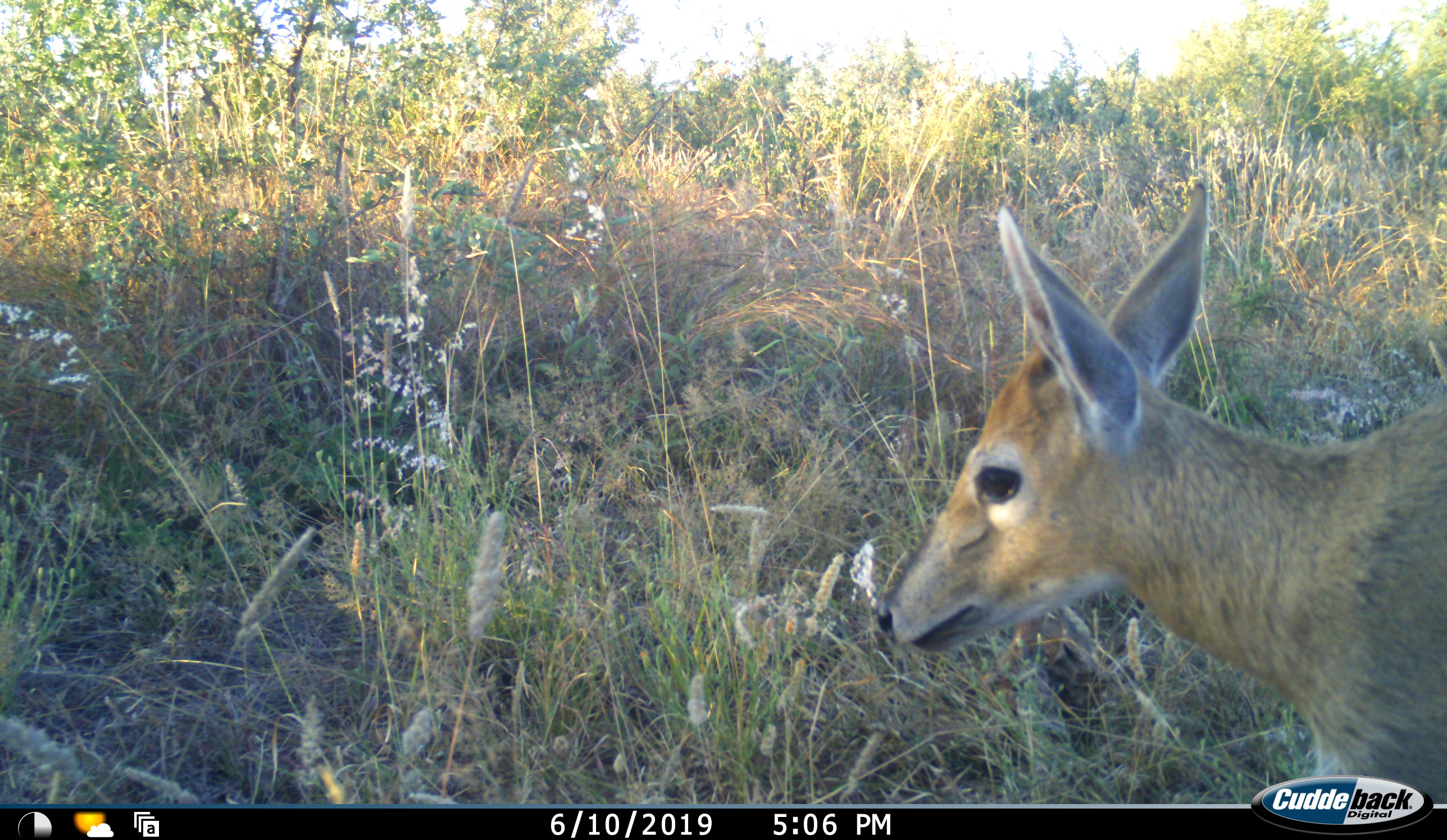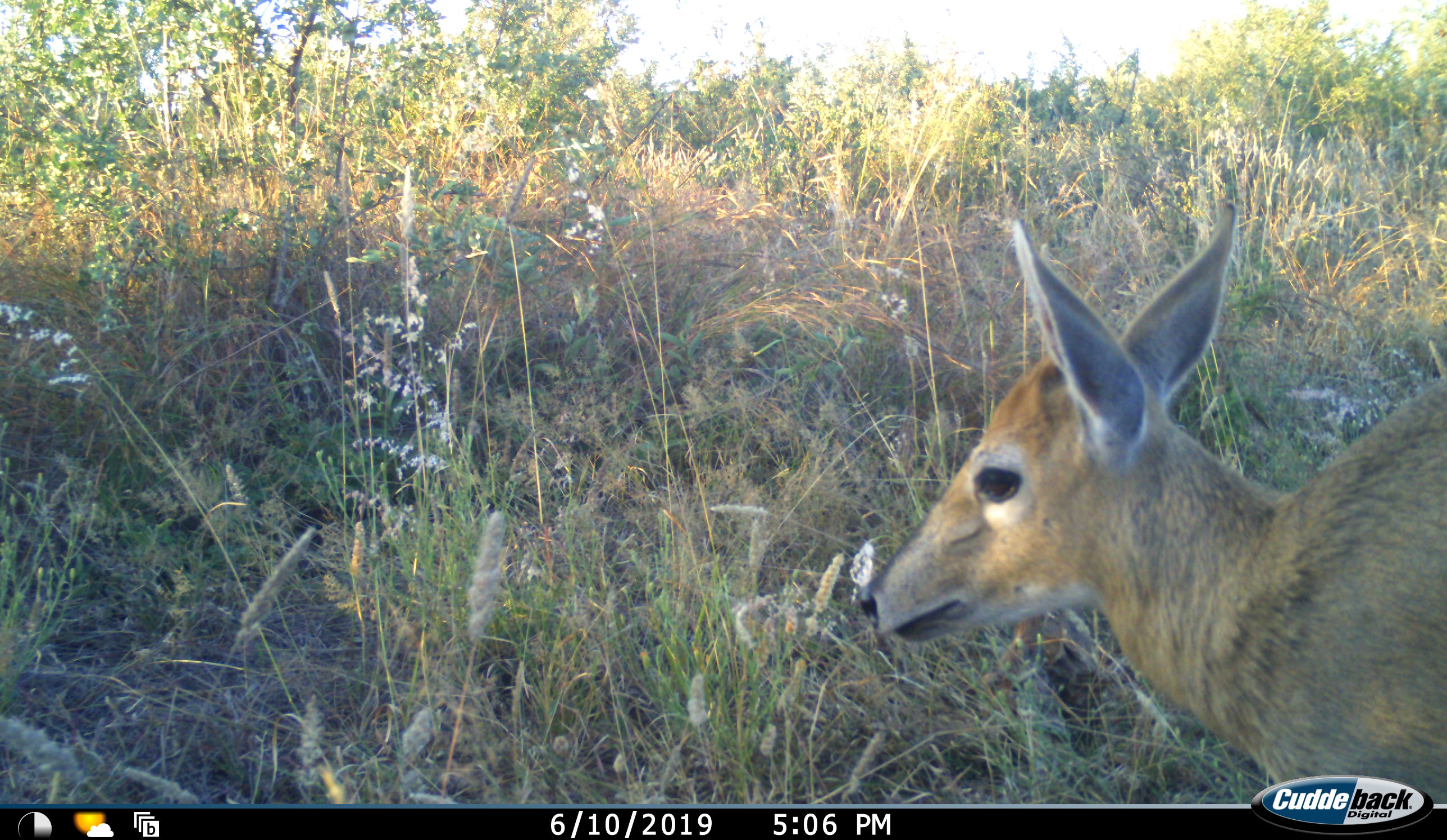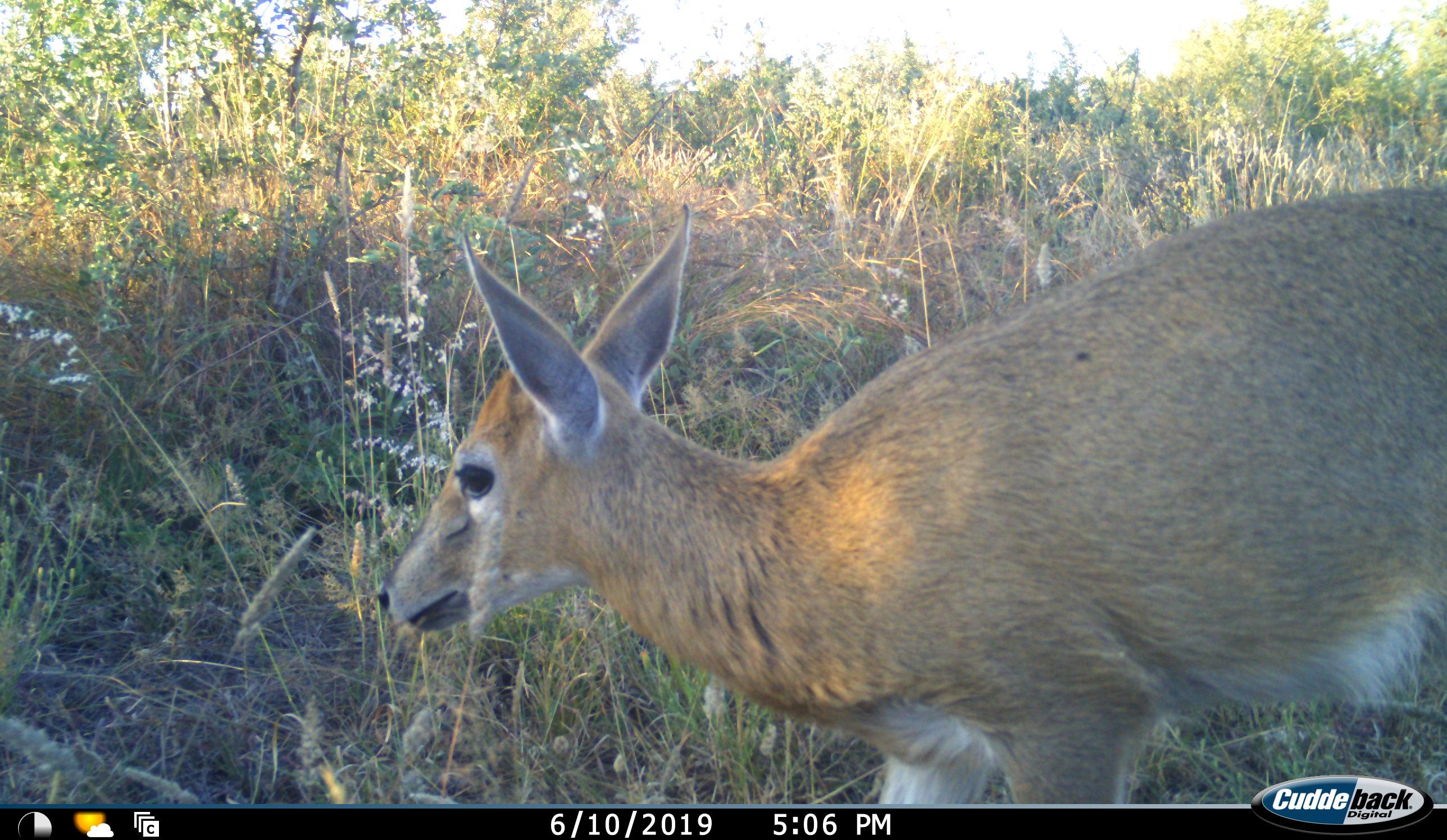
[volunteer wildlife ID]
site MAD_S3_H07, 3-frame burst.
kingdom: Animalia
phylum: Chordata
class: Mammalia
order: Artiodactyla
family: Bovidae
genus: Sylvicapra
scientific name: Sylvicapra grimmia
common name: common duiker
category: duikercommongrey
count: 1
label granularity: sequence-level